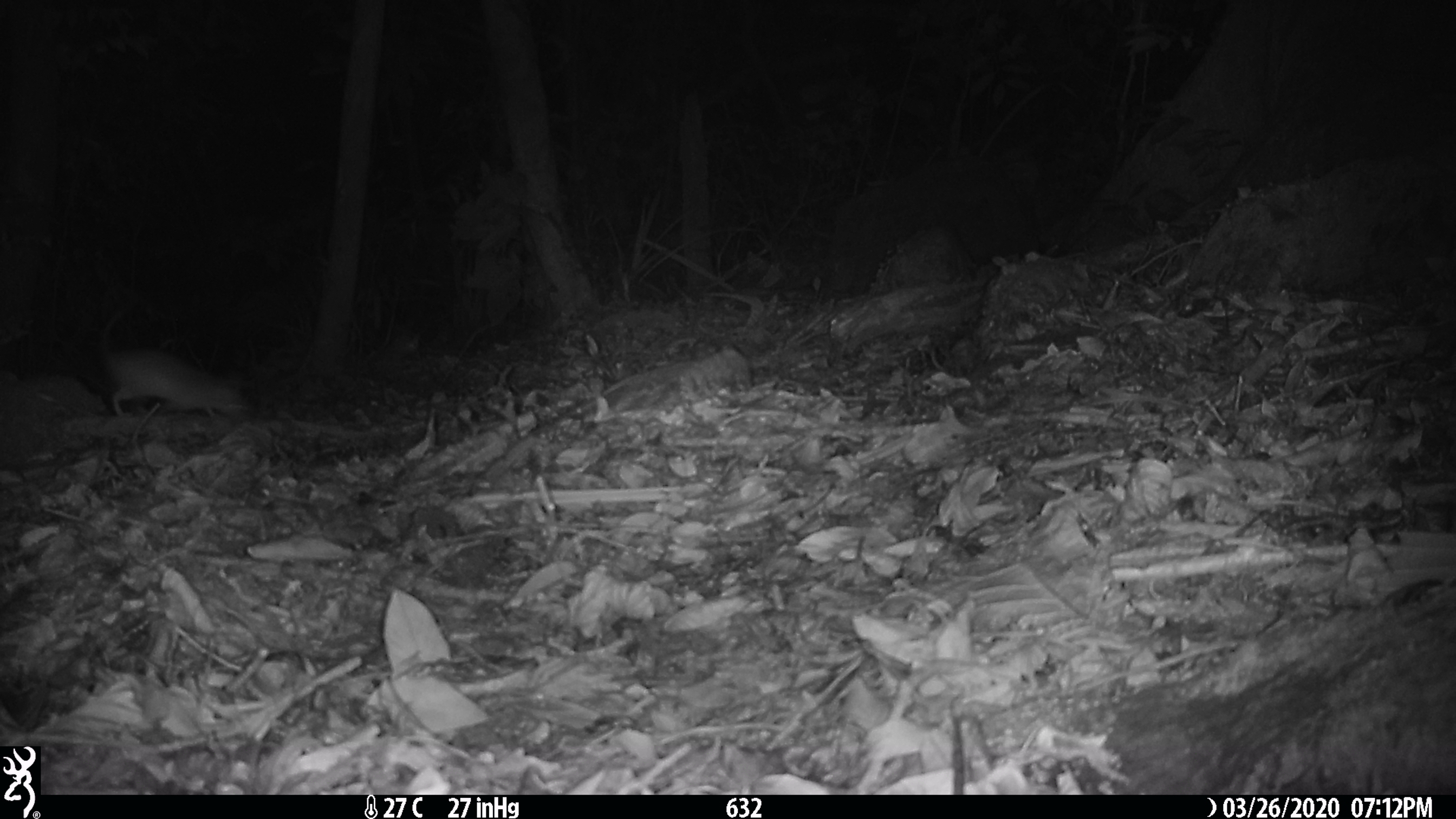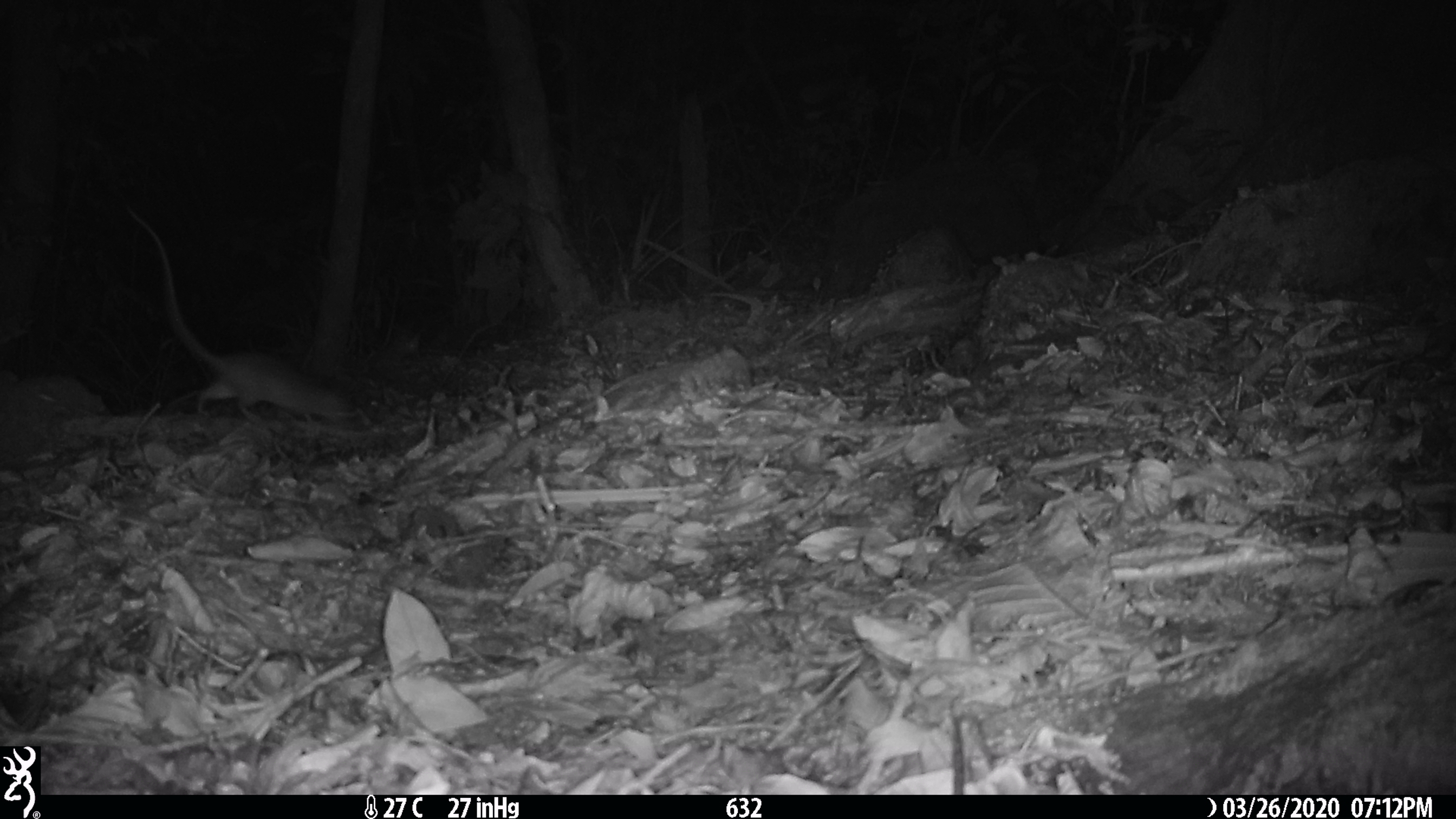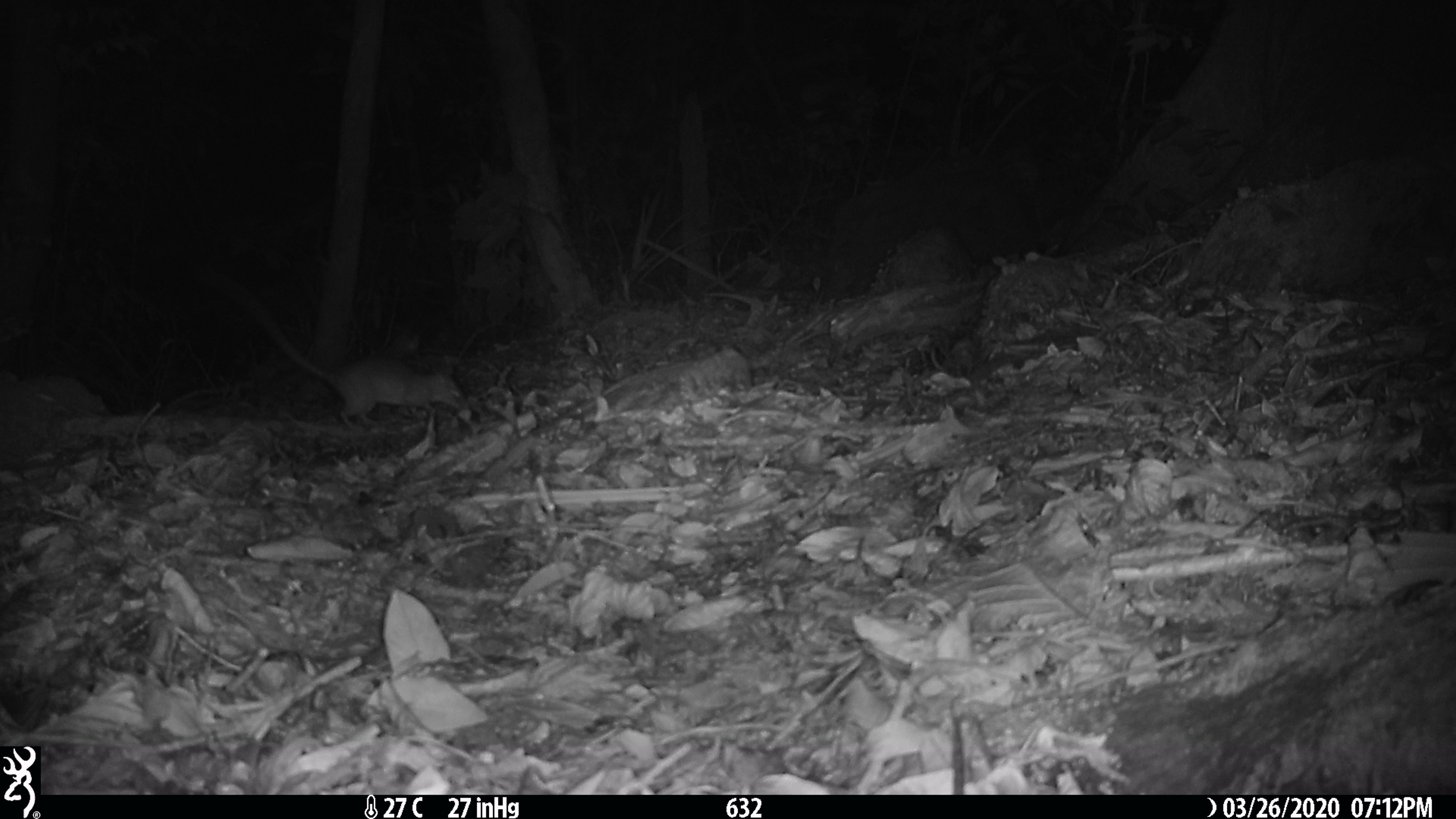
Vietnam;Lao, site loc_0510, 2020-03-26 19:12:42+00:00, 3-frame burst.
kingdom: Animalia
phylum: Chordata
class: Mammalia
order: Rodentia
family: Muridae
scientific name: Muridae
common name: old-world mice and rats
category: unidentified murid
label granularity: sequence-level